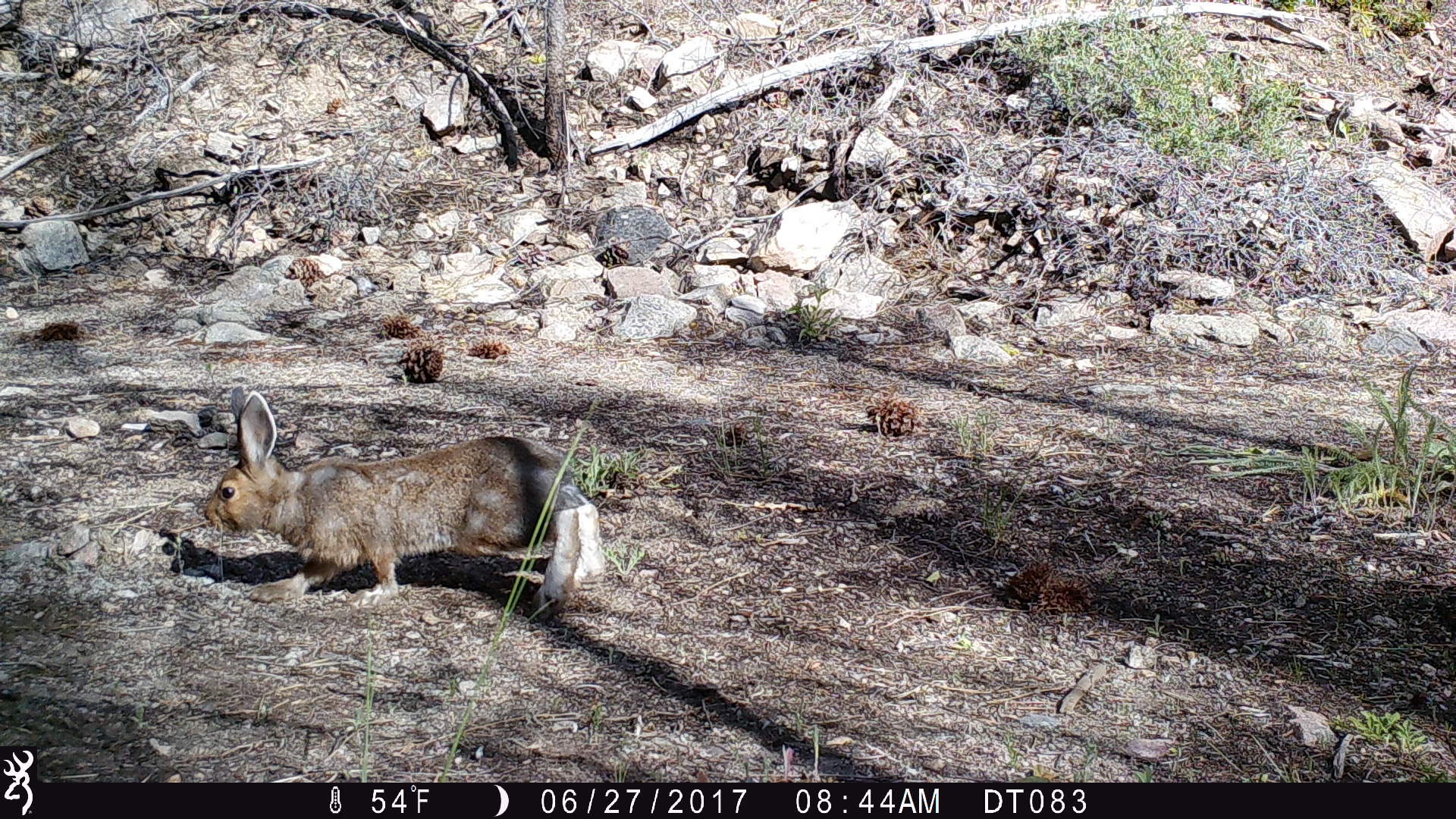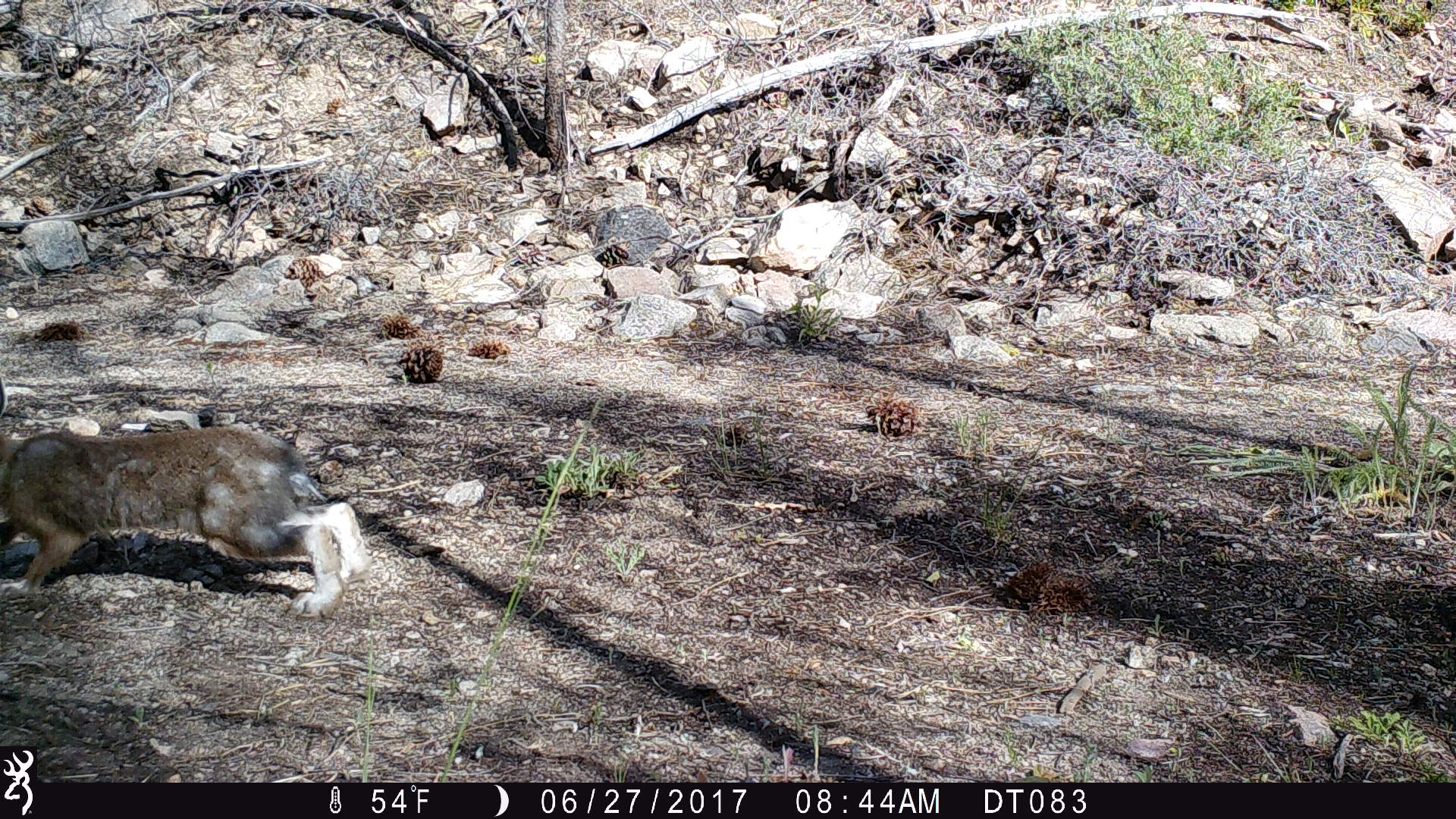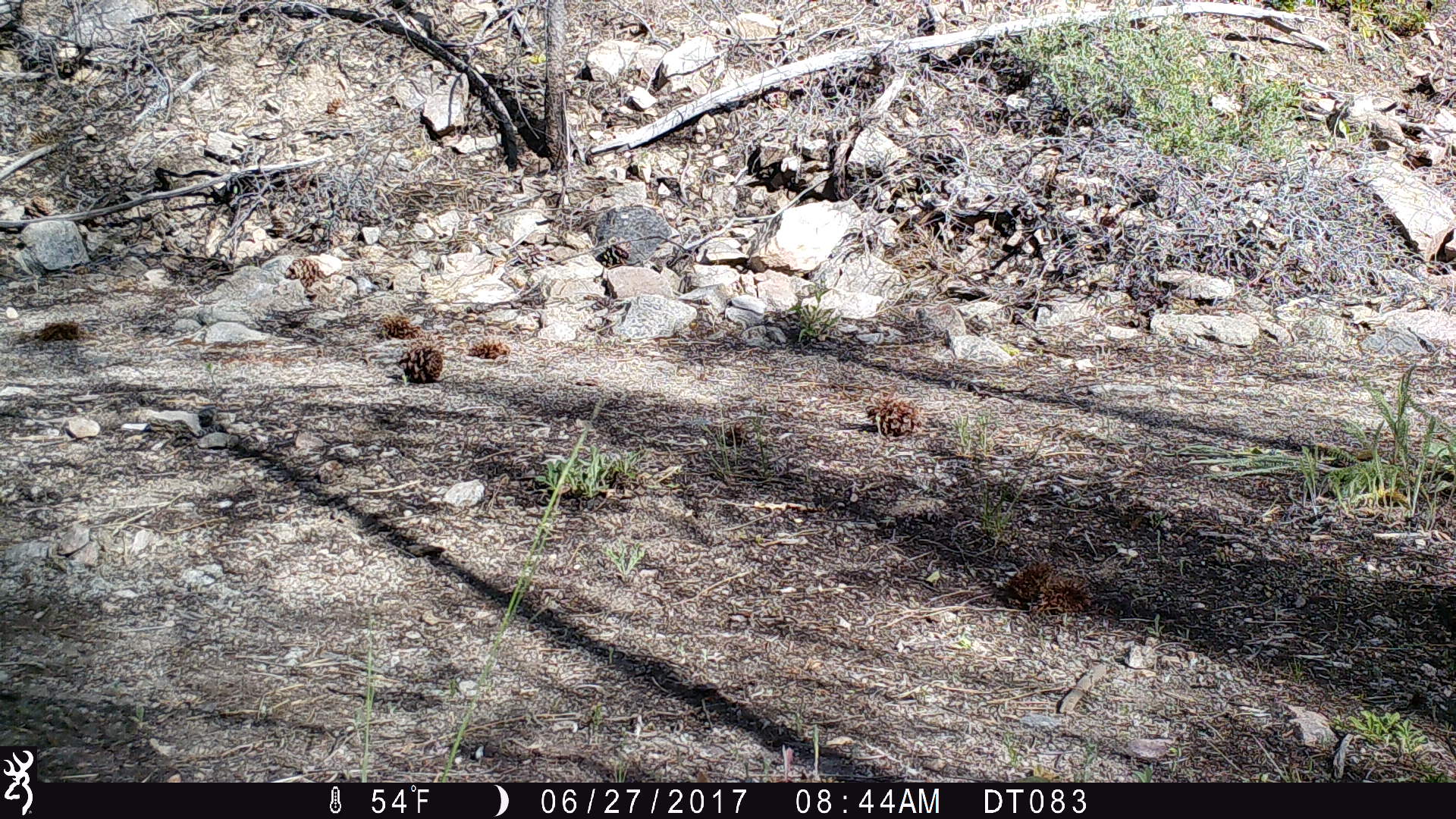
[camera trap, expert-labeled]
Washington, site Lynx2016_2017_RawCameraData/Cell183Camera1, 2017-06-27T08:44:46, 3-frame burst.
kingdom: Animalia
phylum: Chordata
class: Mammalia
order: Lagomorpha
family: Leporidae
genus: Lepus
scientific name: Lepus americanus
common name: snowshoe hare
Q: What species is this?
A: Lepus americanus (snowshoe hare).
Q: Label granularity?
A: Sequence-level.